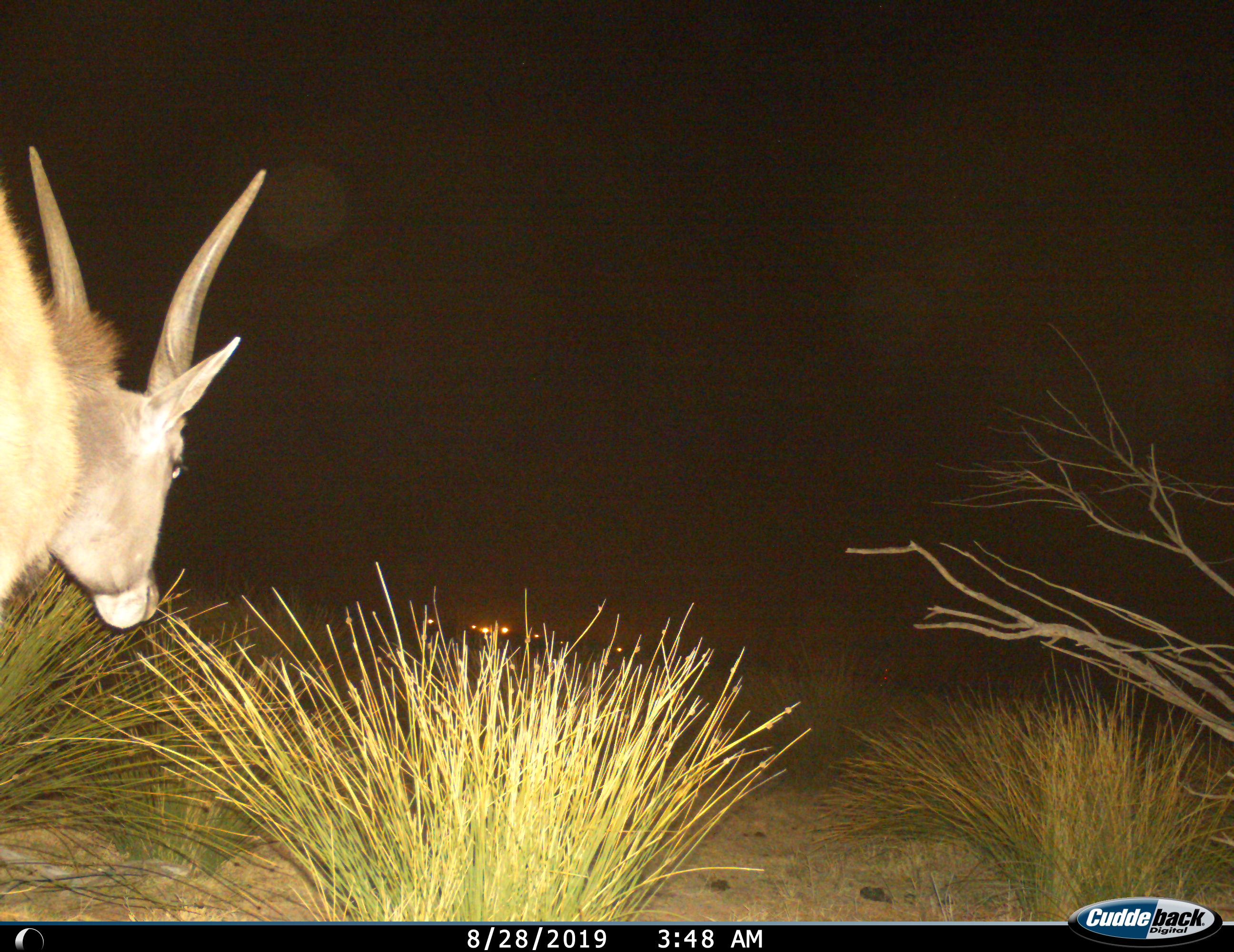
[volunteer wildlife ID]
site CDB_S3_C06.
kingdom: Animalia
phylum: Chordata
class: Mammalia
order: Artiodactyla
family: Bovidae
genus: Tragelaphus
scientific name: Tragelaphus oryx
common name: eland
Eland (Tragelaphus oryx), count 1. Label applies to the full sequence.